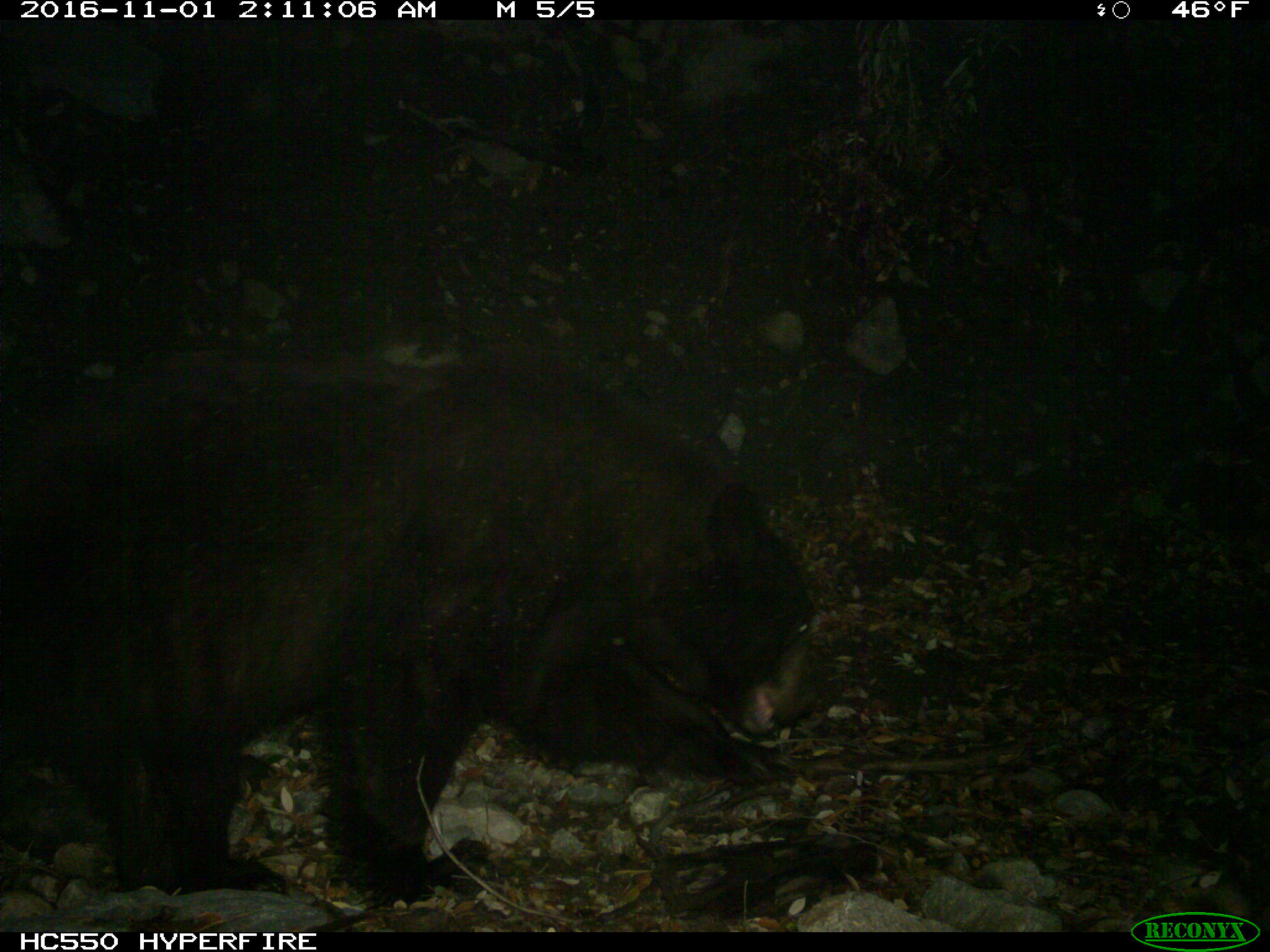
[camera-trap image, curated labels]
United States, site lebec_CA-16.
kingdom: Animalia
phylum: Chordata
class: Mammalia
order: Carnivora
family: Ursidae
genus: Ursus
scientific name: Ursus americanus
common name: american black bear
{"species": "Ursus americanus (american black bear)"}